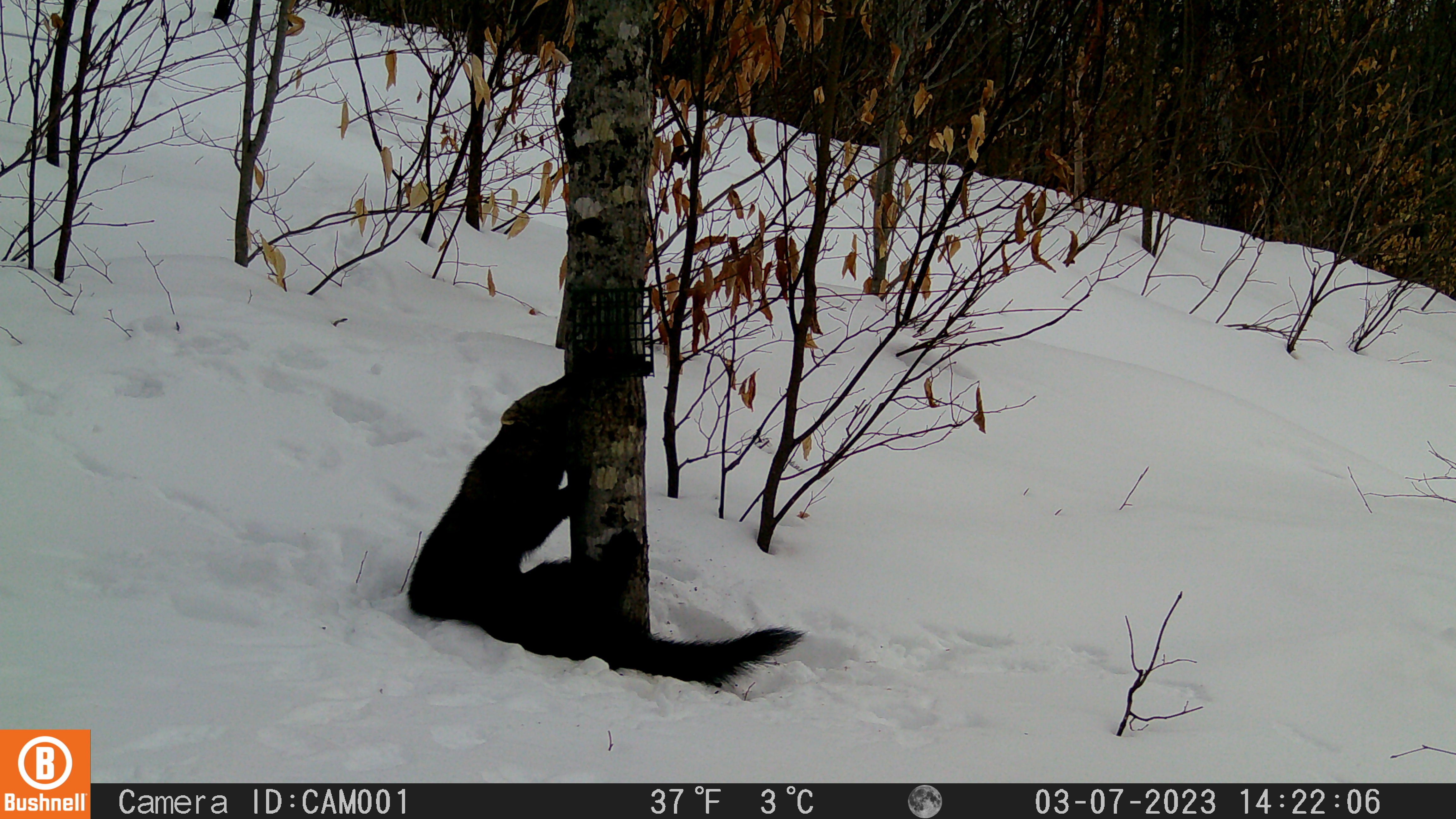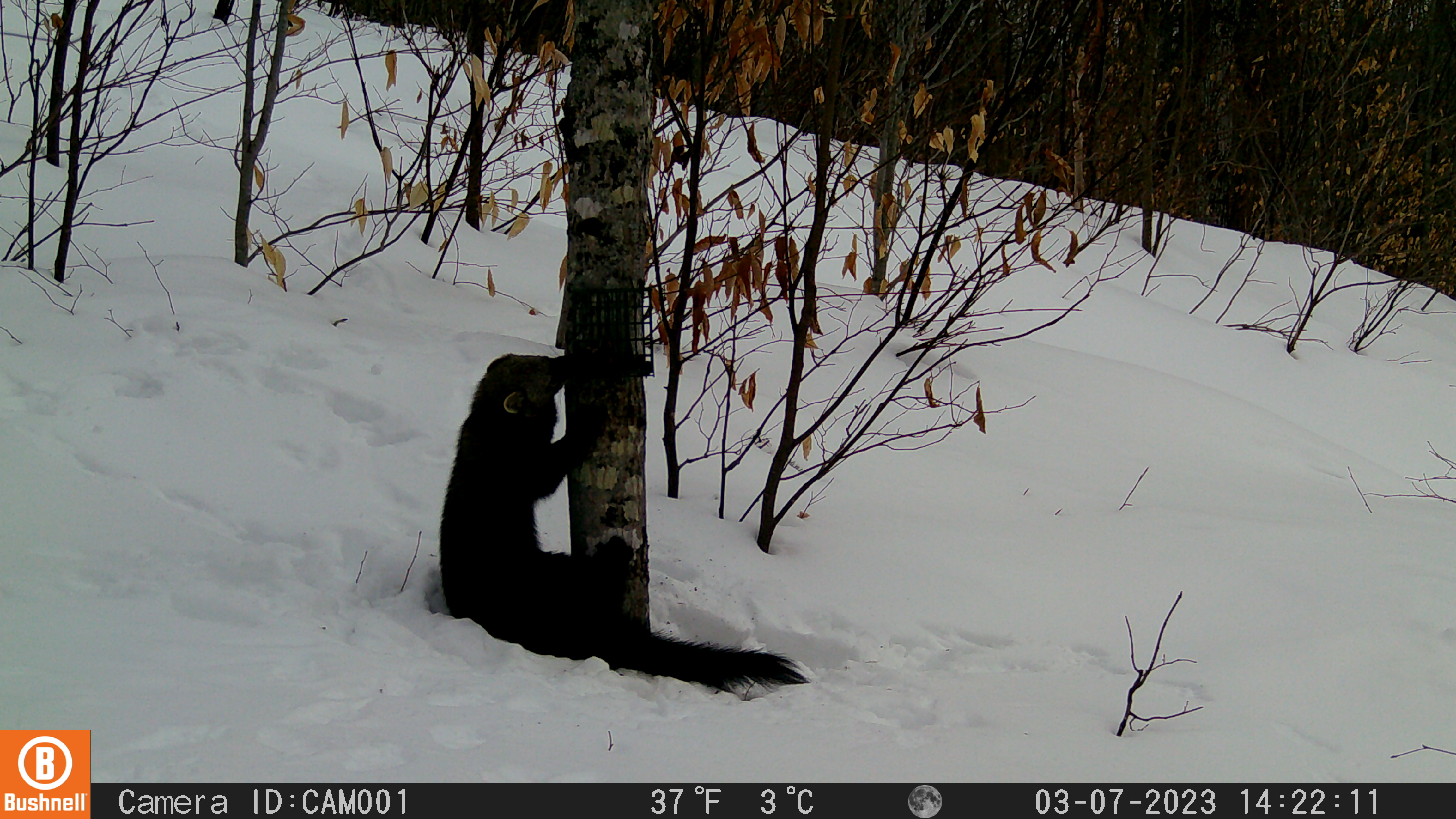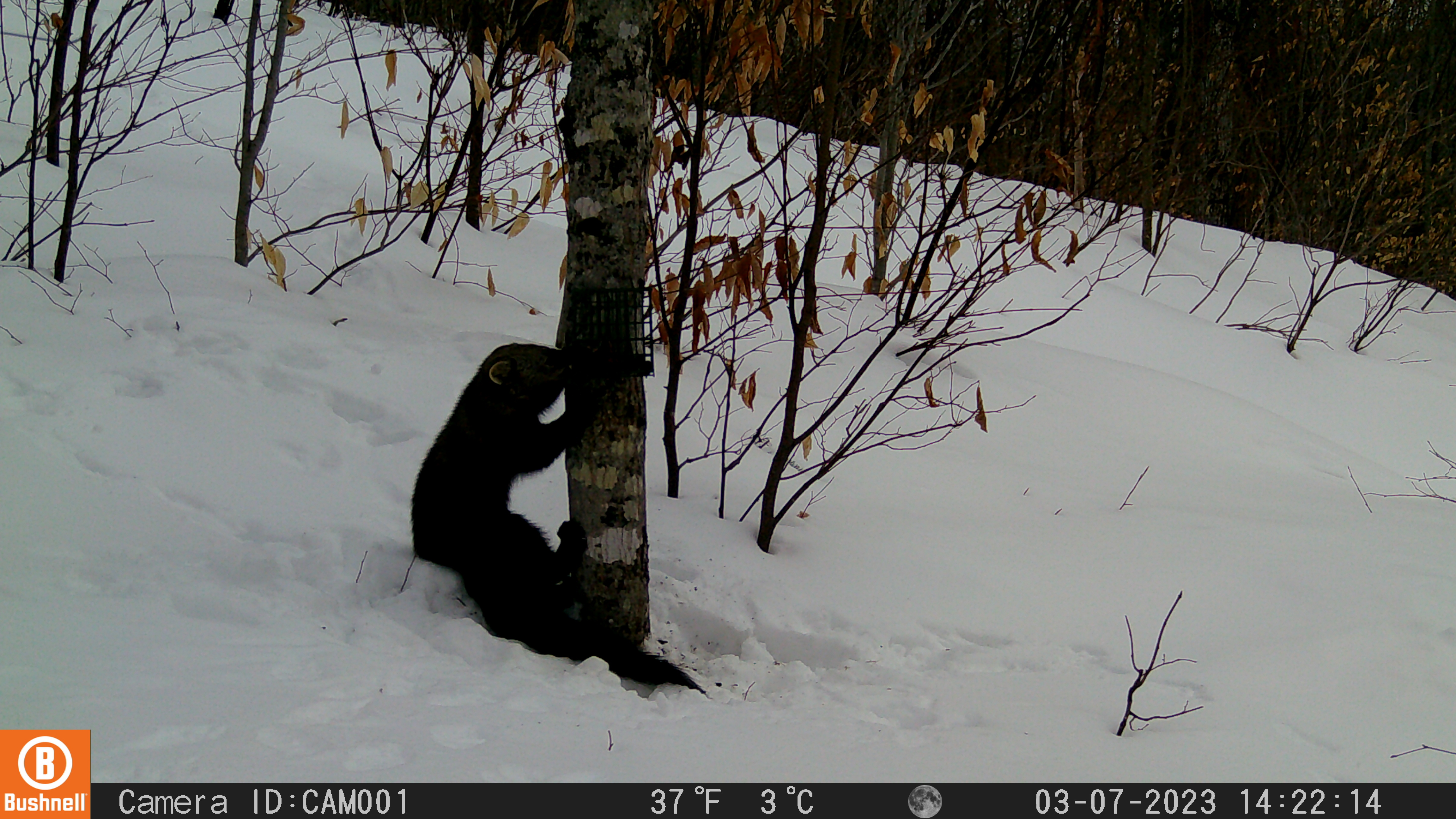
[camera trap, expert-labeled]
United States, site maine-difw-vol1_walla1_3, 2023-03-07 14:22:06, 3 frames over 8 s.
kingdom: Animalia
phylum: Chordata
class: Mammalia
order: Carnivora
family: Mustelidae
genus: Pekania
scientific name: Pekania pennanti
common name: fisher